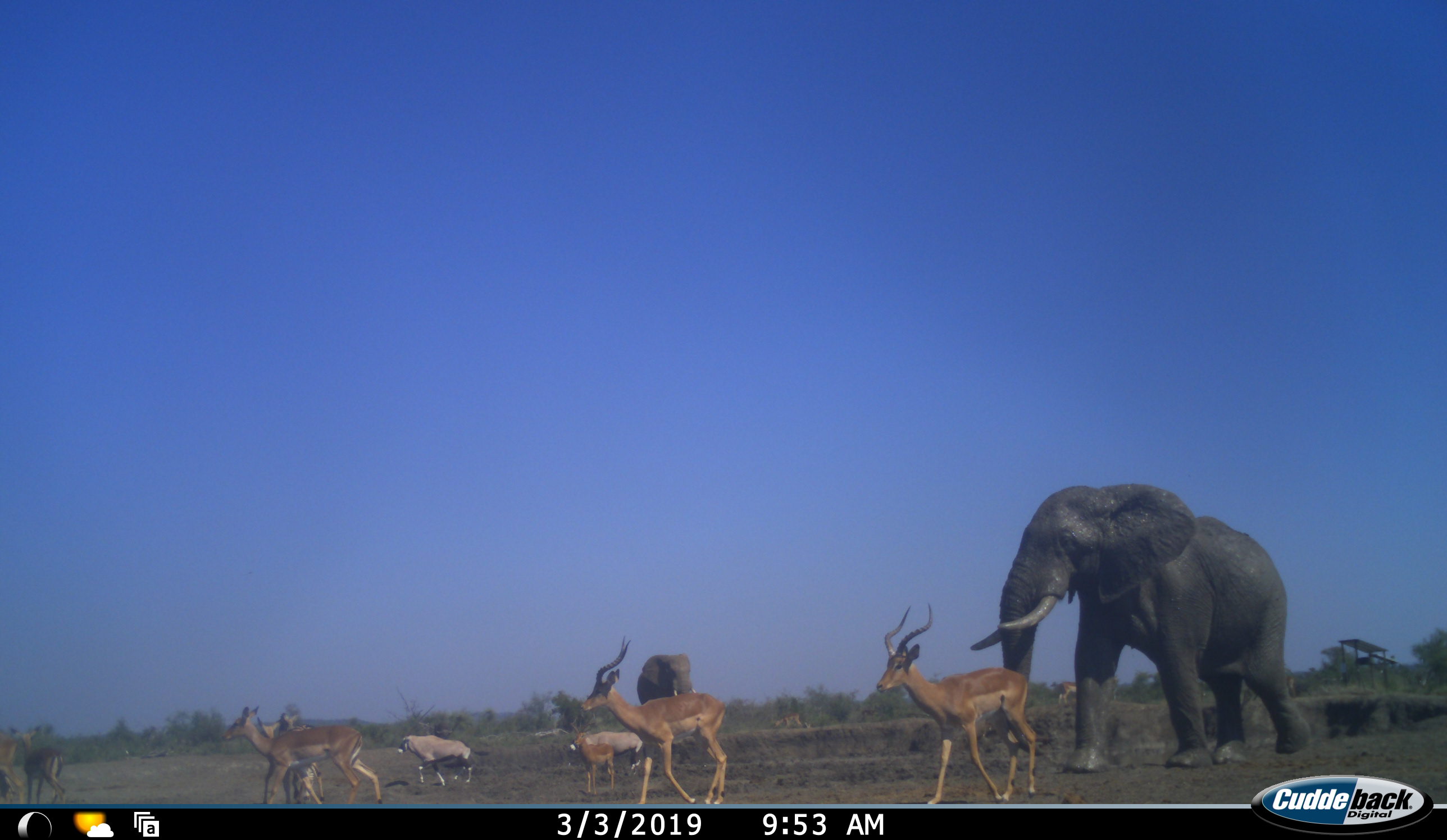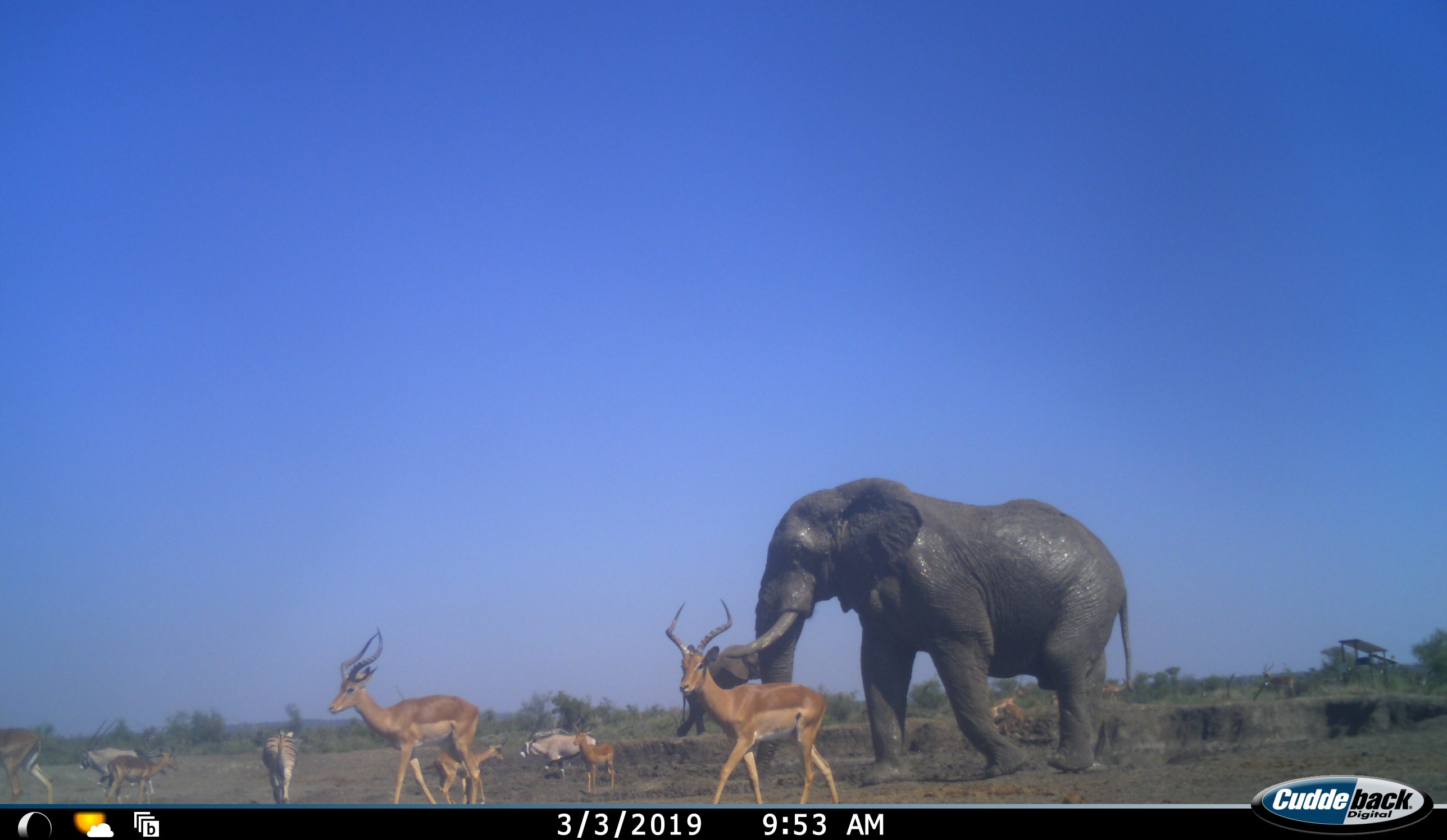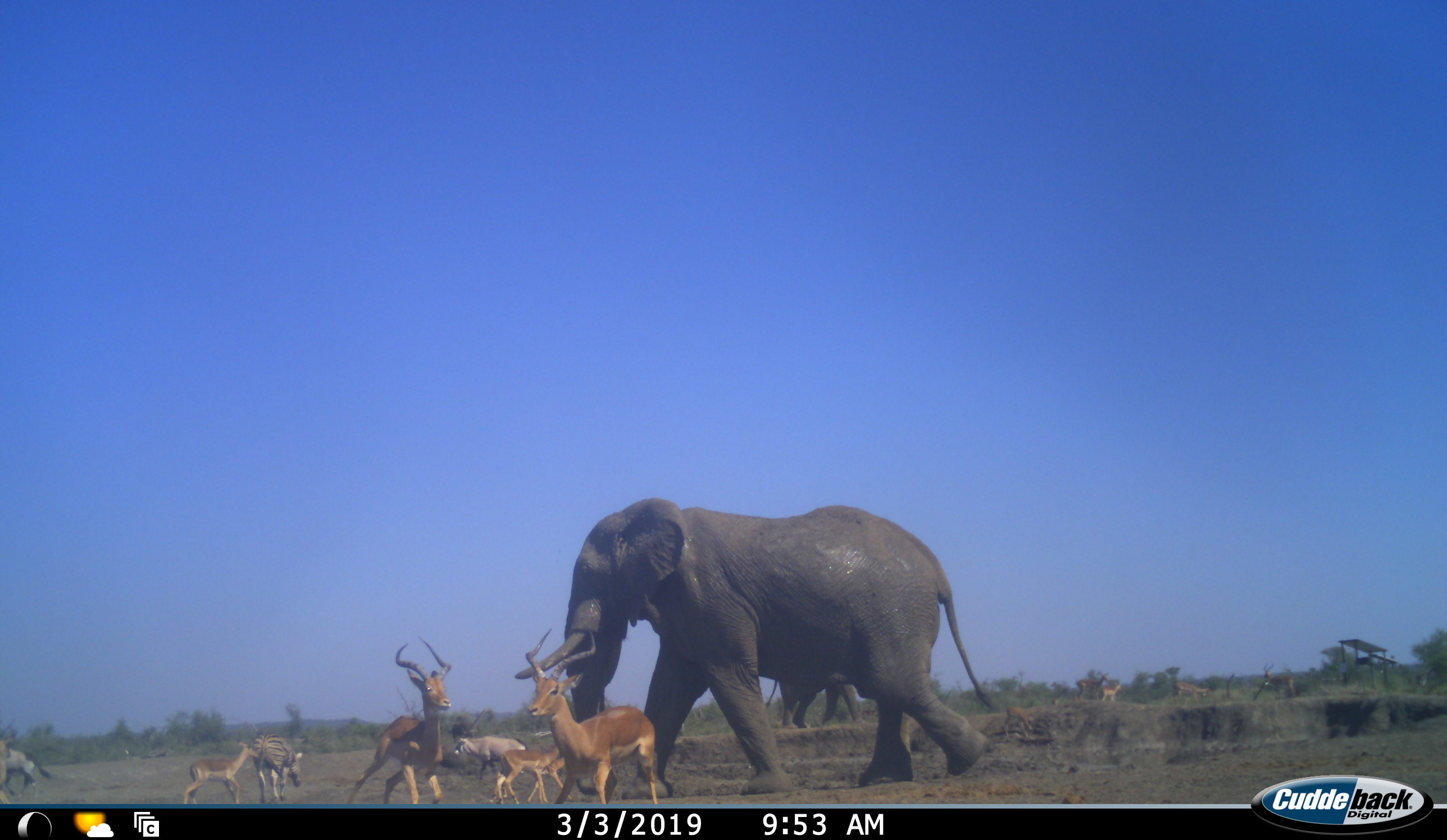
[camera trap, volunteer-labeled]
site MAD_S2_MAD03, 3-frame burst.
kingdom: Animalia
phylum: Chordata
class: Mammalia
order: Proboscidea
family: Elephantidae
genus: Loxodonta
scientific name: Loxodonta africana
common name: african bush elephant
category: elephant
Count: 2.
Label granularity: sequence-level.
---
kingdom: Animalia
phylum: Chordata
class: Mammalia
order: Artiodactyla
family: Bovidae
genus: Oryx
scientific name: Oryx gazella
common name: gemsbok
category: oryx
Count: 2.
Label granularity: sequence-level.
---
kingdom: Animalia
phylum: Chordata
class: Mammalia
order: Artiodactyla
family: Bovidae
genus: Aepyceros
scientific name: Aepyceros melampus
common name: impala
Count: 6.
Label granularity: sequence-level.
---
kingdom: Animalia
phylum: Chordata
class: Mammalia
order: Perissodactyla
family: Equidae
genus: Equus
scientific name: Equus quagga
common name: plains zebra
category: zebraplains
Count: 1.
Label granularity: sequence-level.